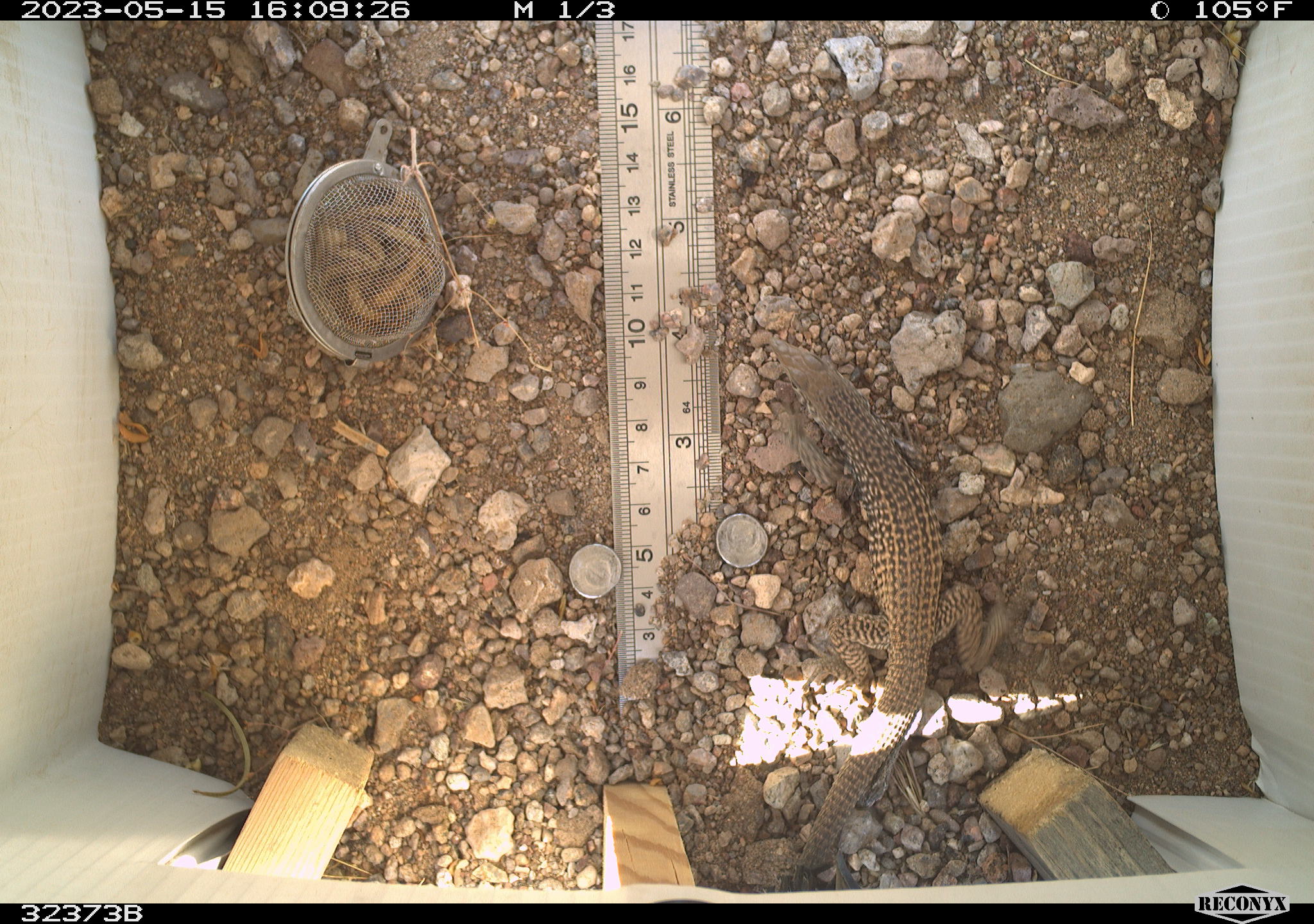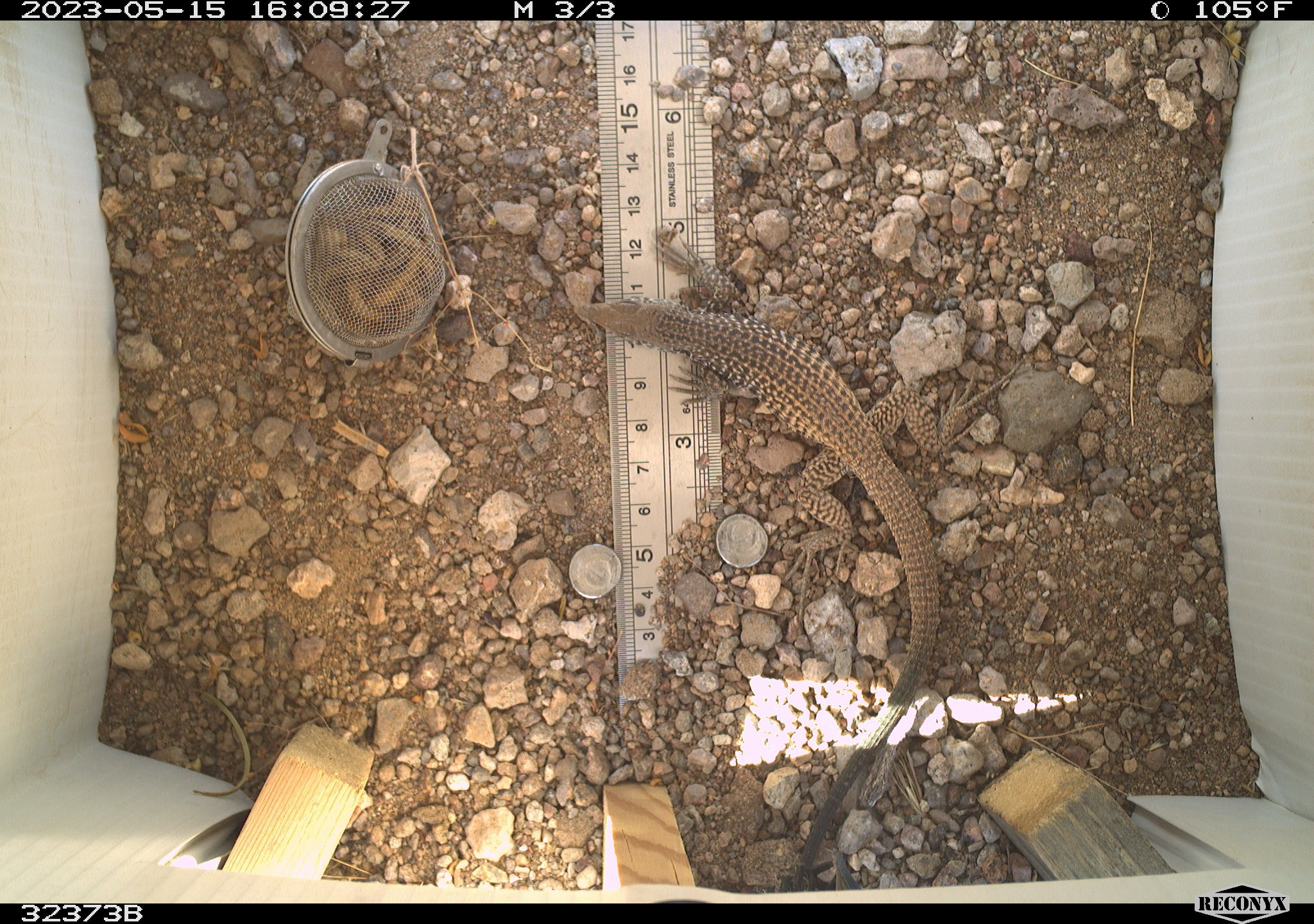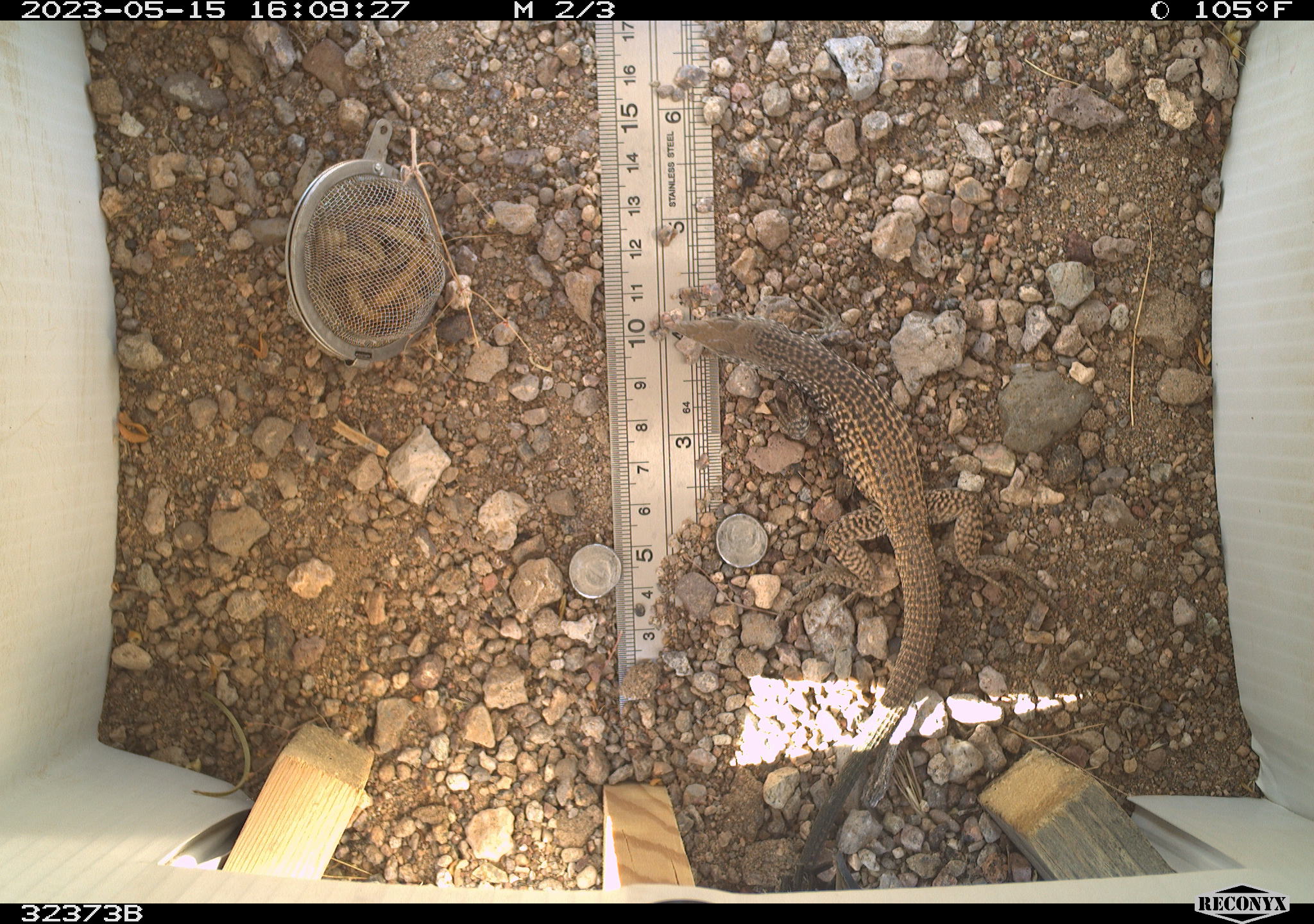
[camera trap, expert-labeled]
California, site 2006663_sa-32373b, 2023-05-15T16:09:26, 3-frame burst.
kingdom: Animalia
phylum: Chordata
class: Reptilia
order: Squamata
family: Teiidae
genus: Aspidoscelis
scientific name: Aspidoscelis tigris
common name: western whiptail